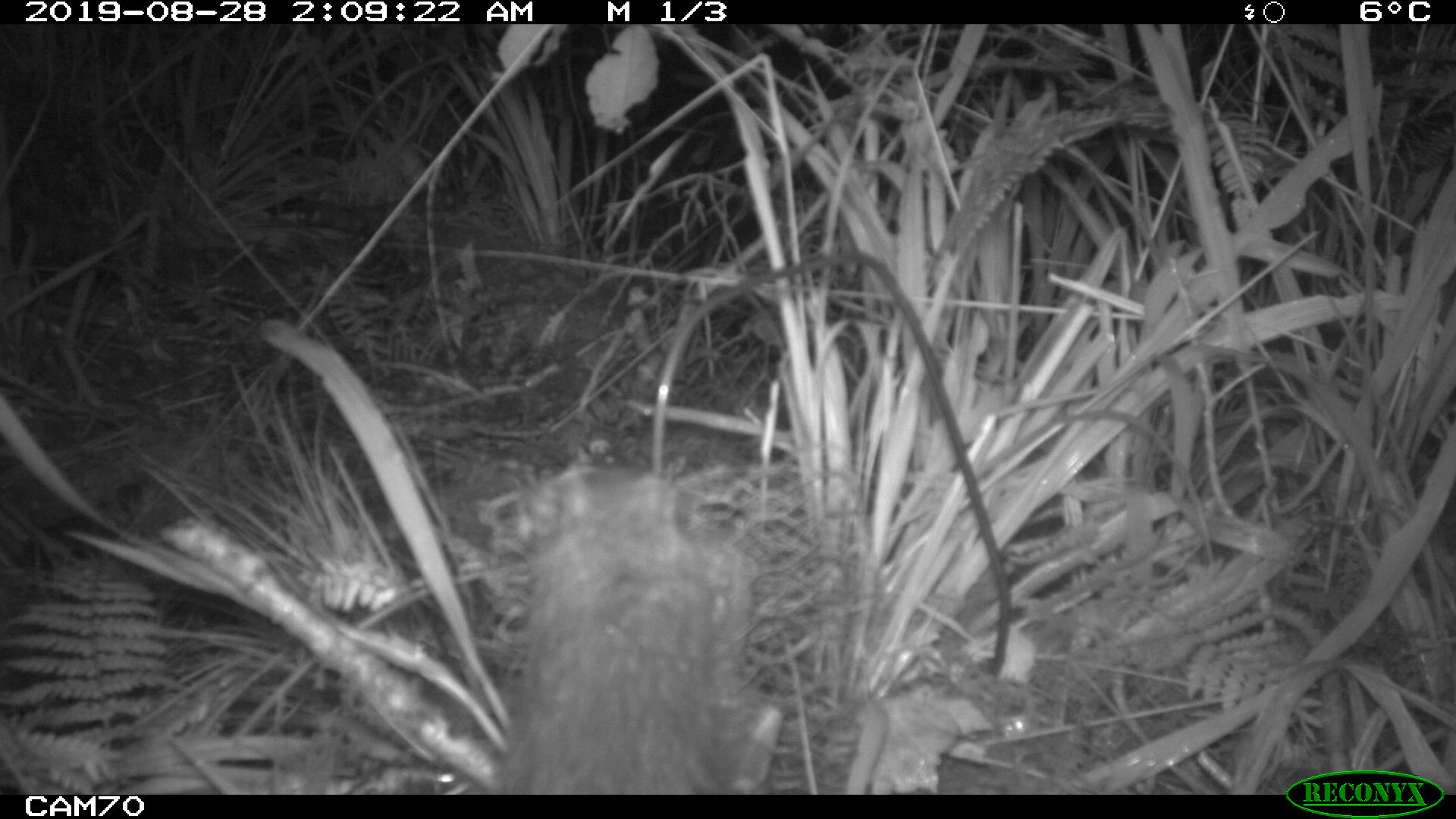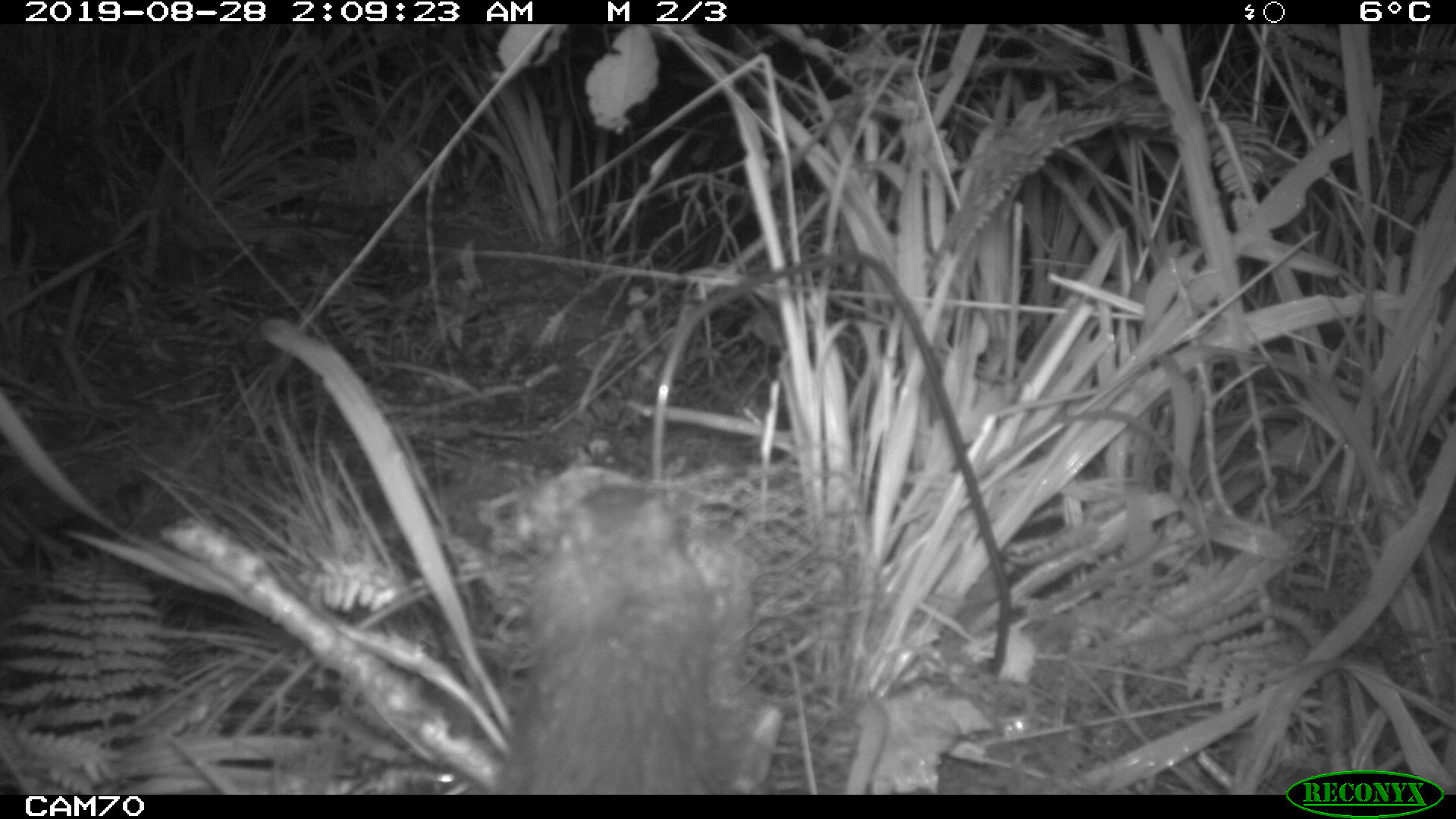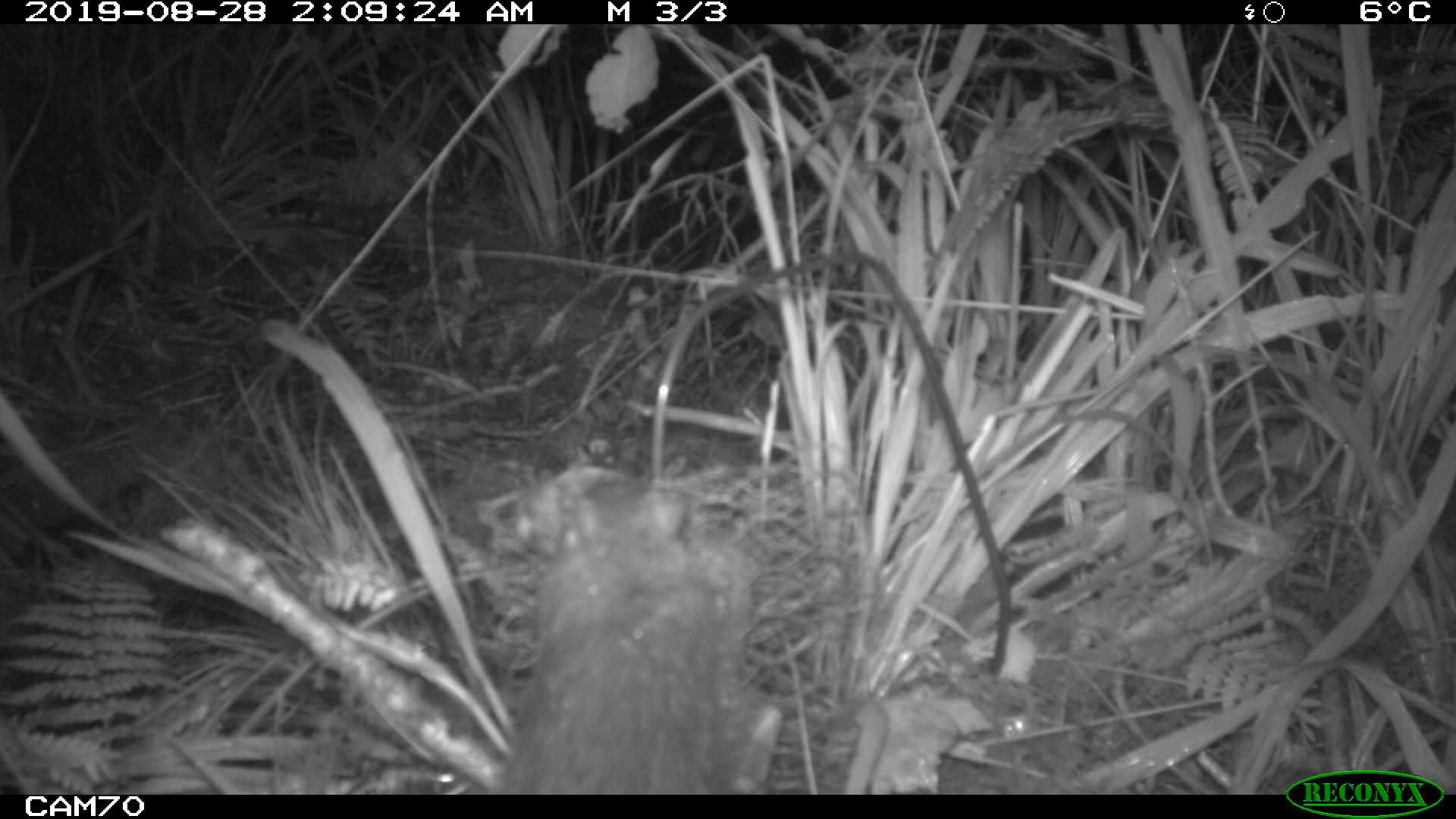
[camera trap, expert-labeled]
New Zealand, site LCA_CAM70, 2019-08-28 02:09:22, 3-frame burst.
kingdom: Animalia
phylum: Chordata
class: Mammalia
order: Rodentia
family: Muridae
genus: Rattus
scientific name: Rattus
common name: rat